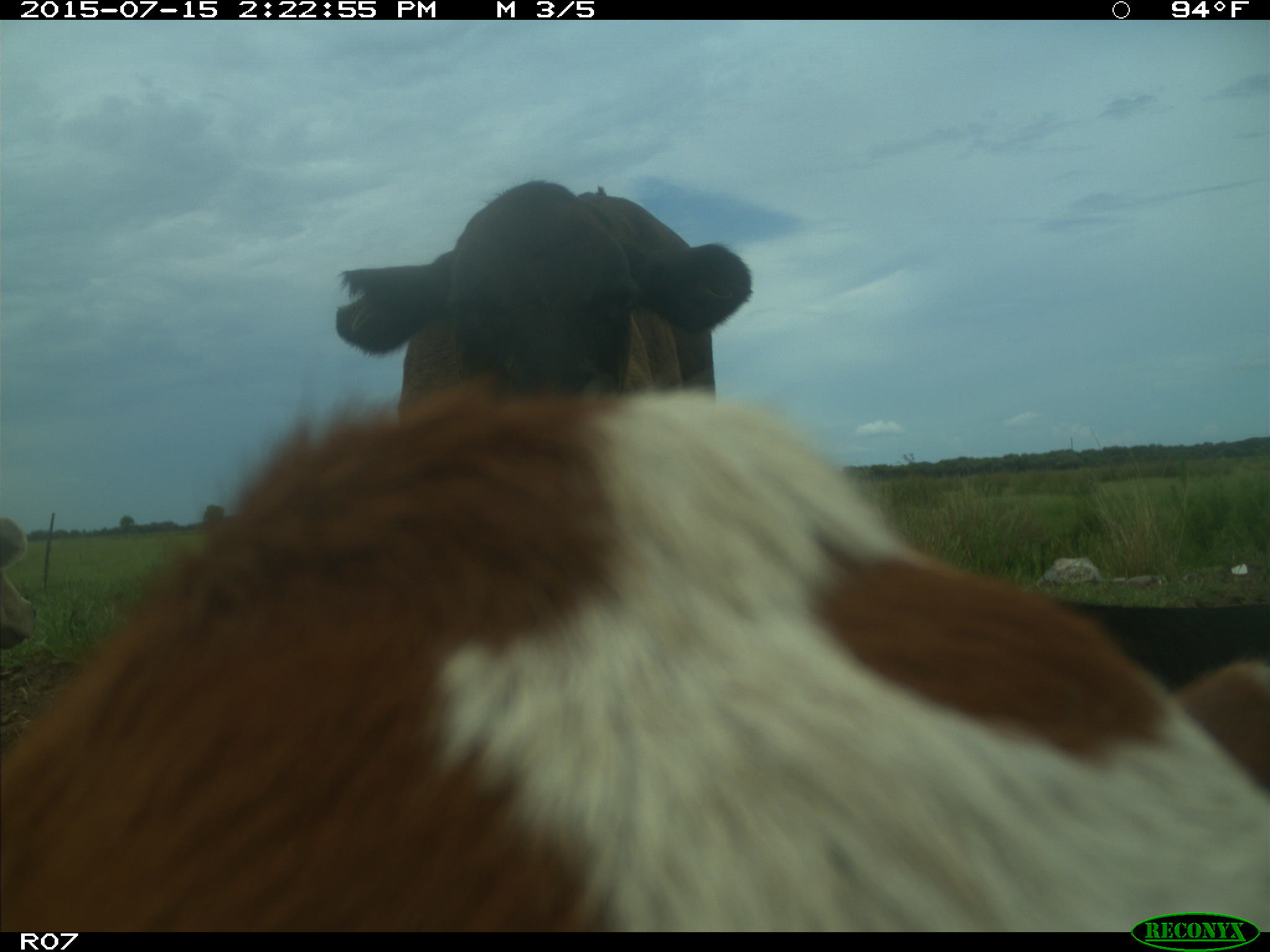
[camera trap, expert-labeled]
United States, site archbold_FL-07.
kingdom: Animalia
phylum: Chordata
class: Mammalia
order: Artiodactyla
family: Bovidae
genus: Bos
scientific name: Bos taurus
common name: domestic cow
Bos taurus (domestic cow).